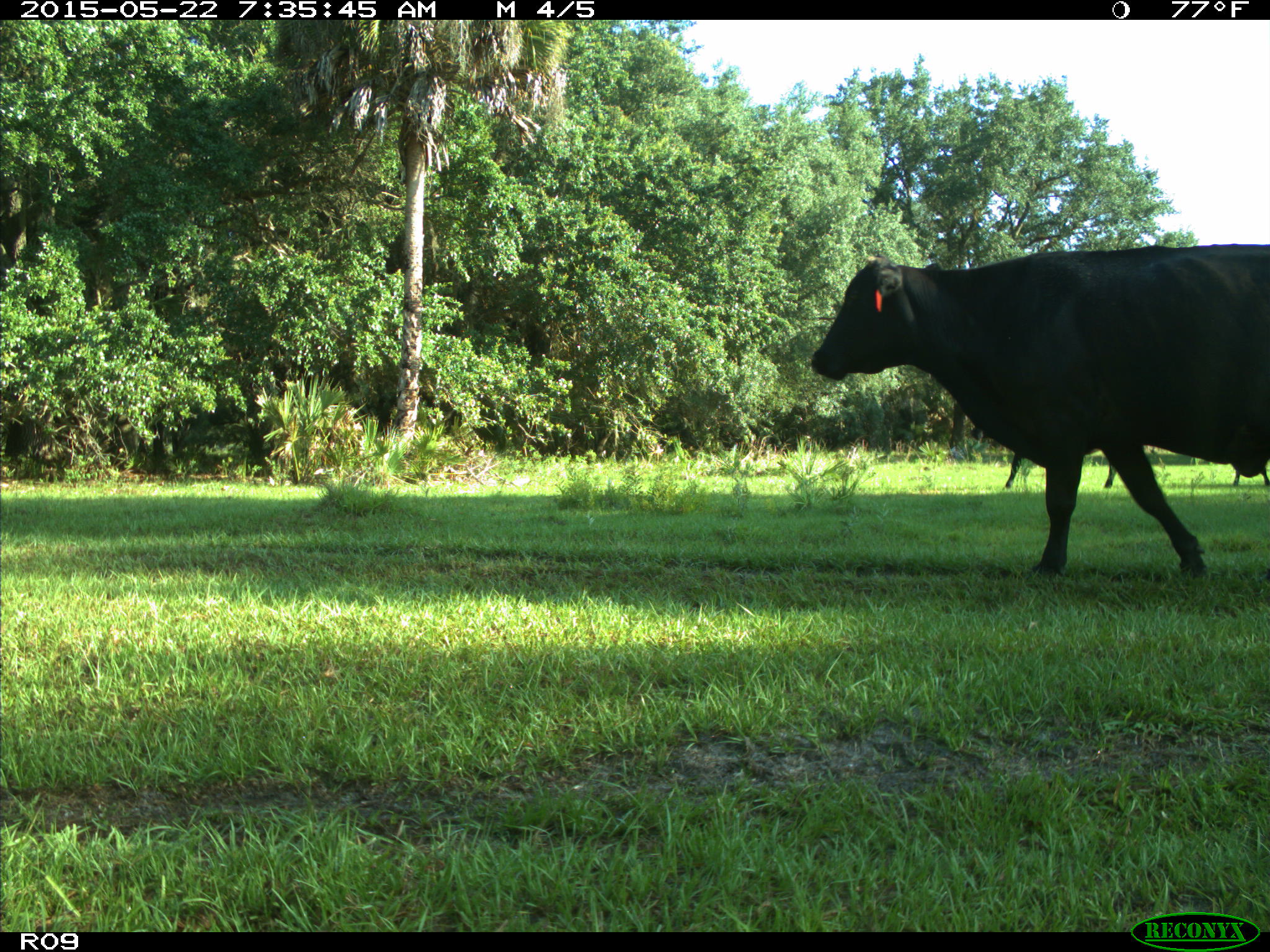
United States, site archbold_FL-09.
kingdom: Animalia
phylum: Chordata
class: Mammalia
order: Artiodactyla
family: Bovidae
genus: Bos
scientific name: Bos taurus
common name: domestic cow